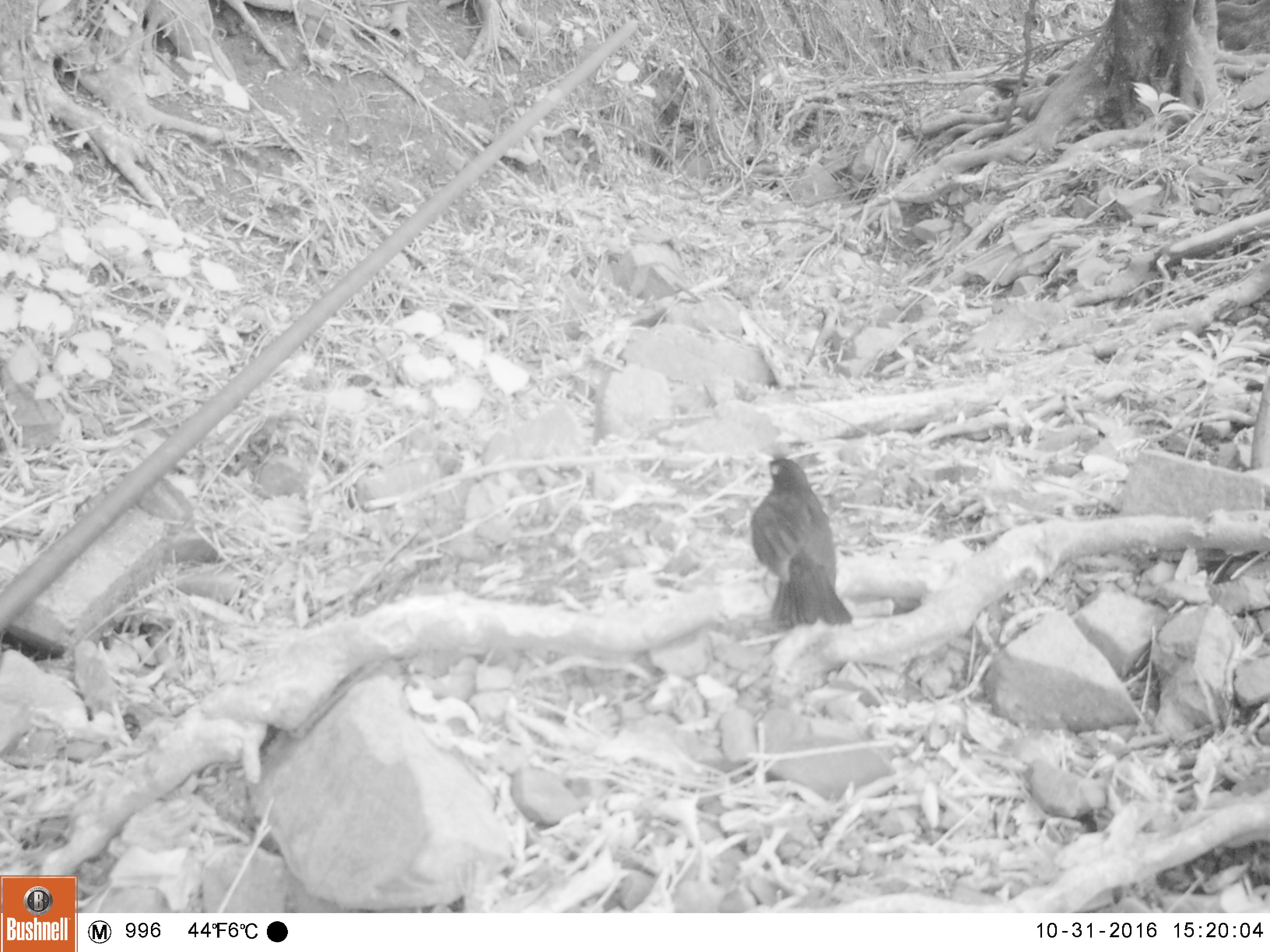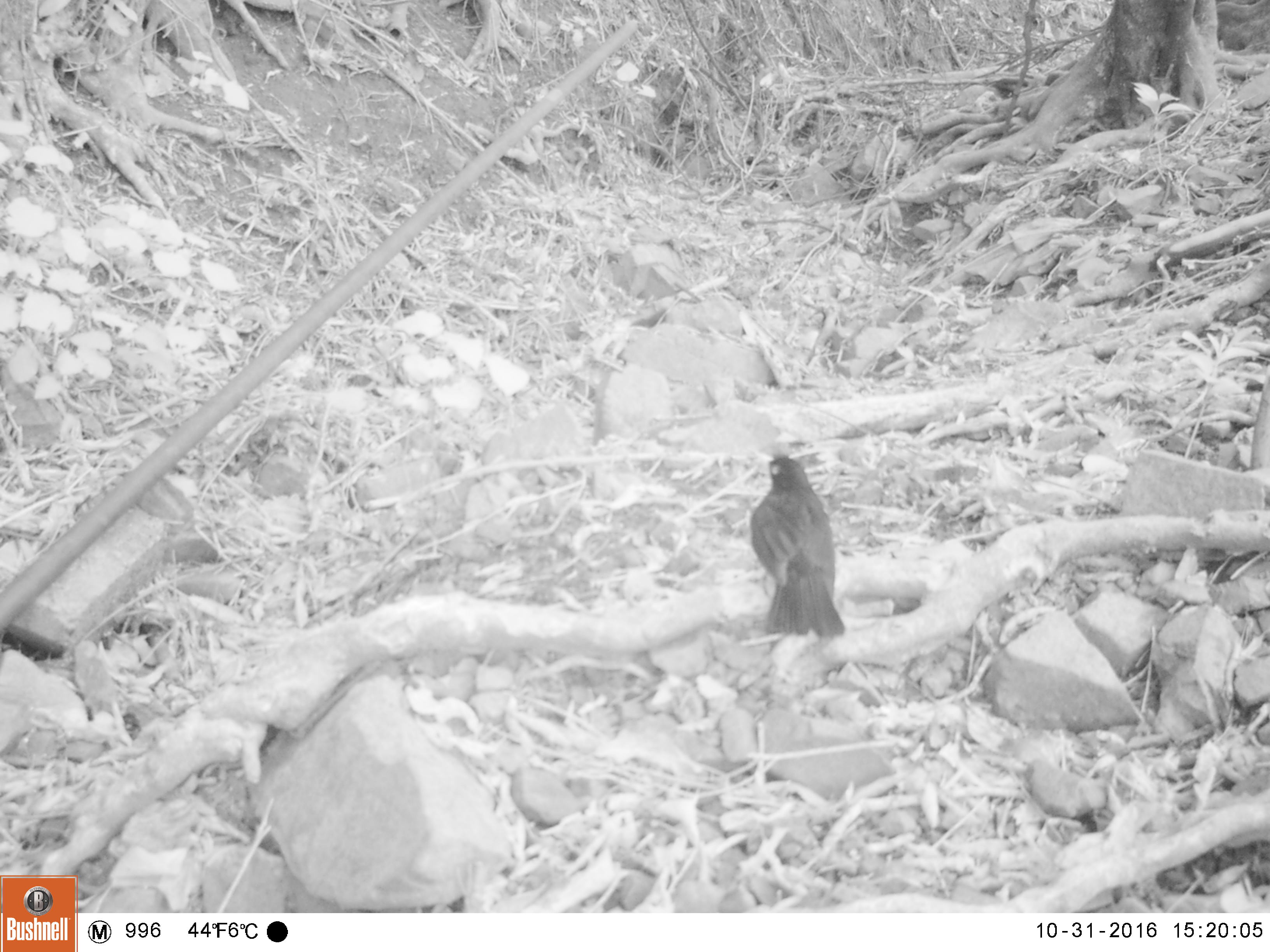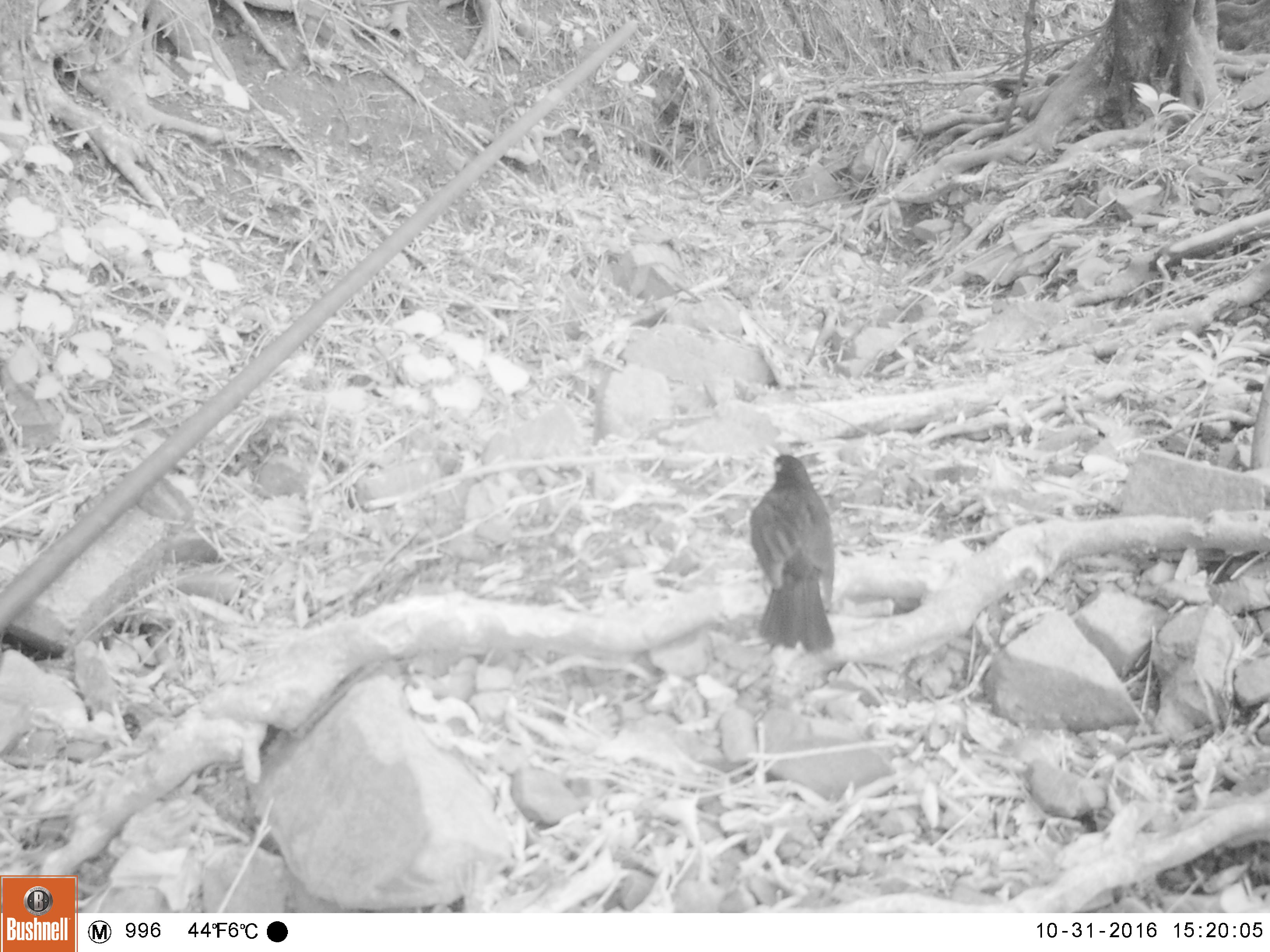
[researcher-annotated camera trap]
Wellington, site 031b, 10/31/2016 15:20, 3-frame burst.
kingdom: Animalia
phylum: Chordata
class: Aves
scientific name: Aves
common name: bird